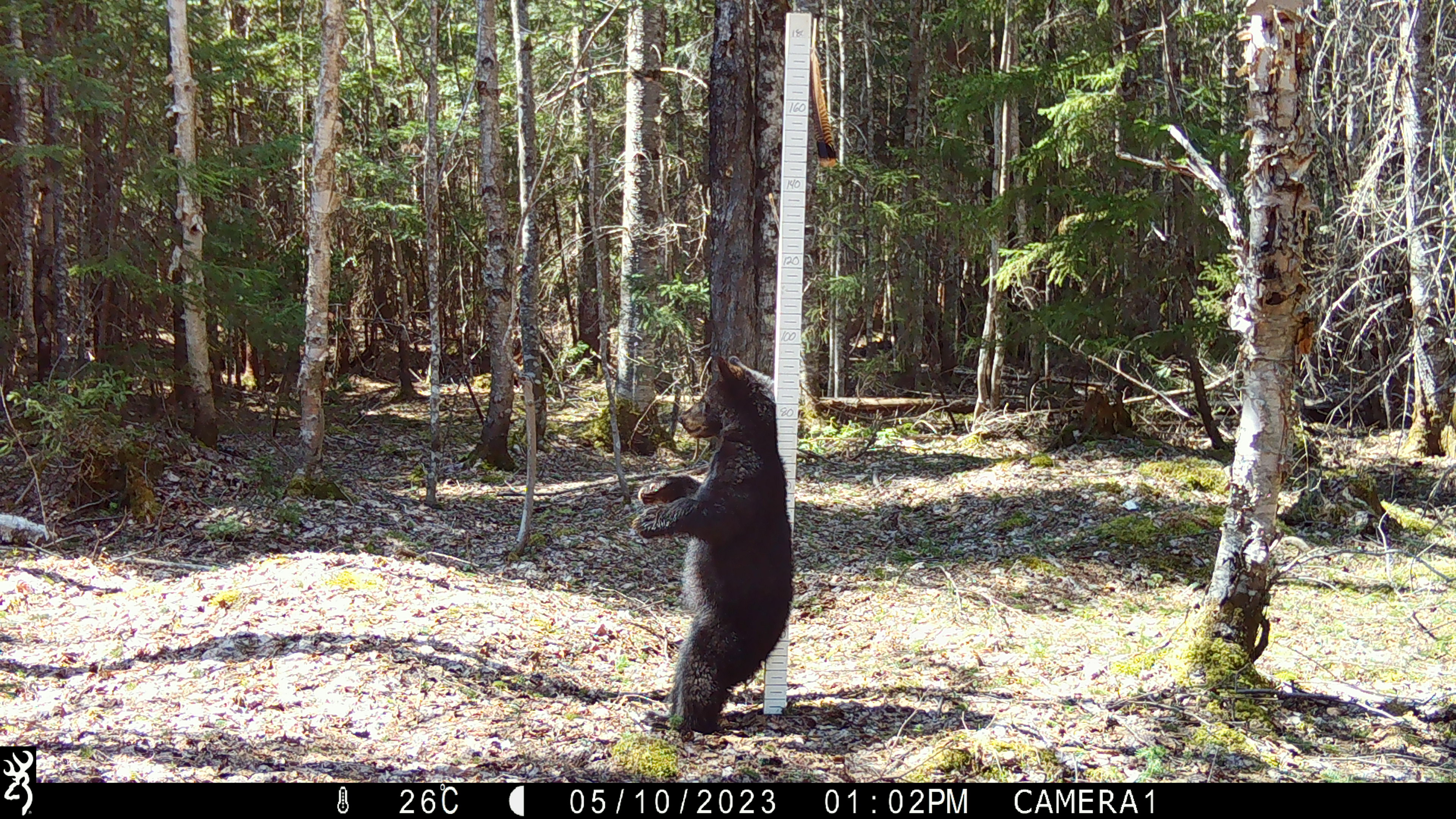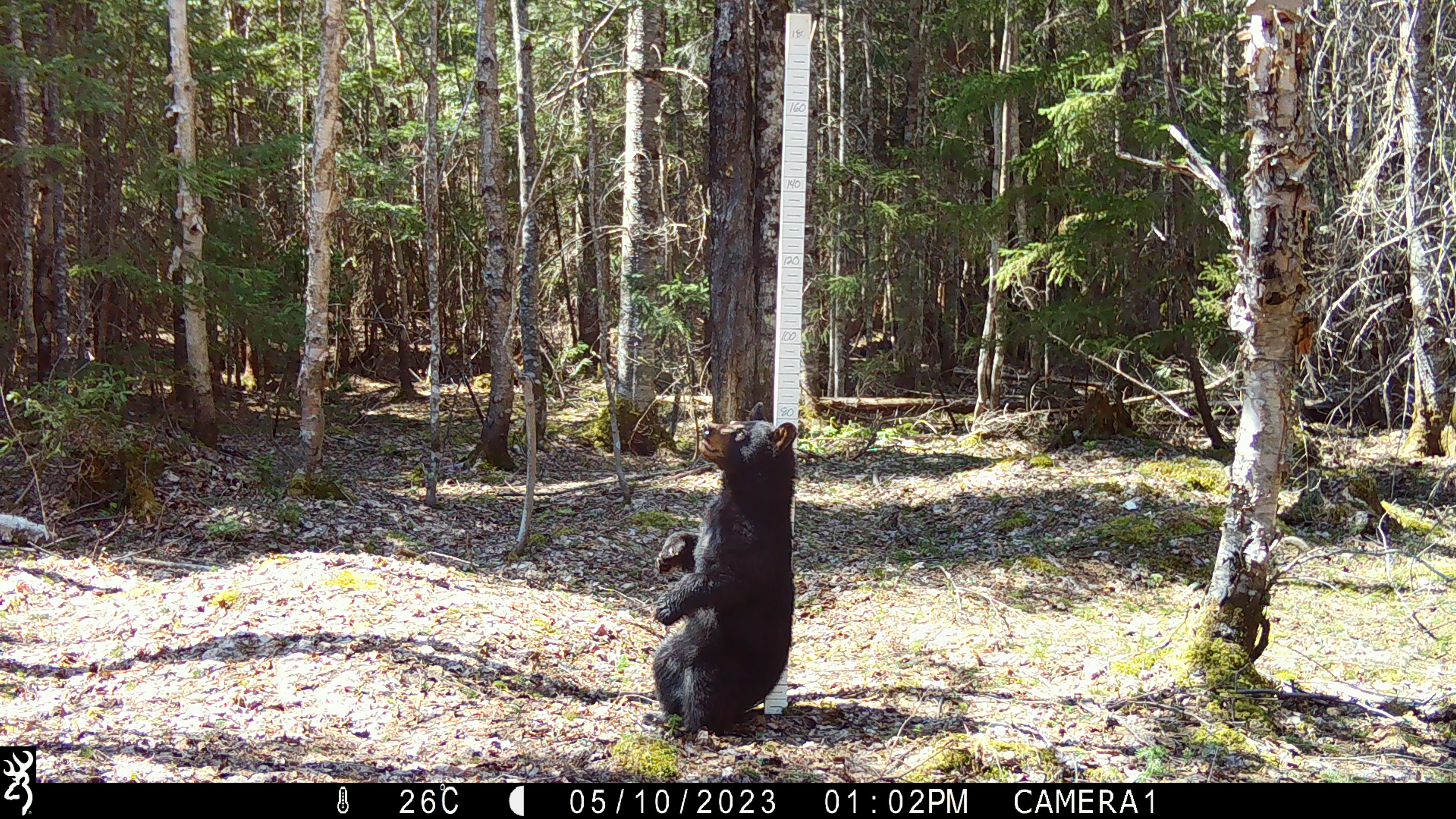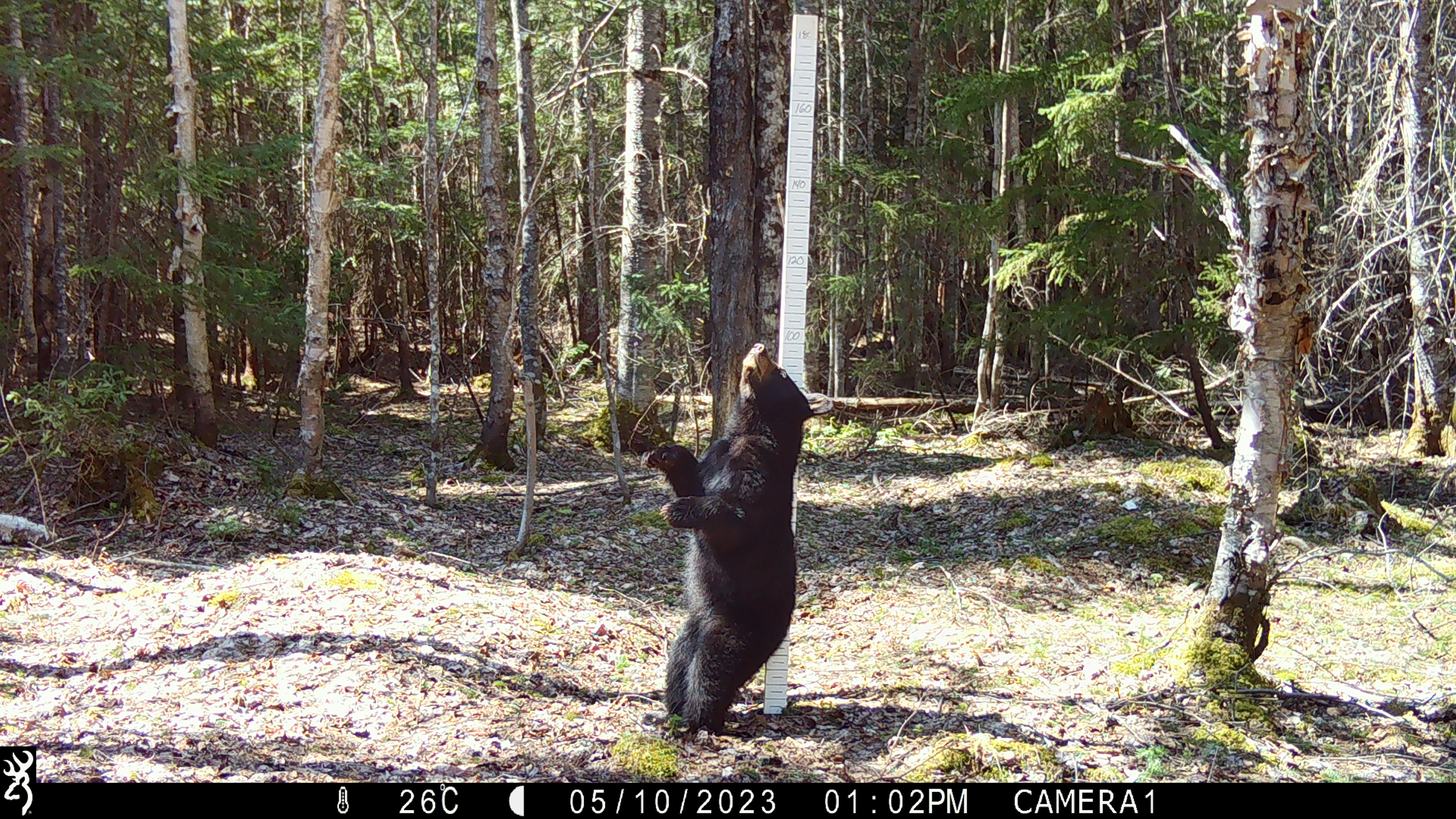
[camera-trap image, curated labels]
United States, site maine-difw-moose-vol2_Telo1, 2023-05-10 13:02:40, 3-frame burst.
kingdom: Animalia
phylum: Chordata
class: Mammalia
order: Carnivora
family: Ursidae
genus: Ursus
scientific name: Ursus americanus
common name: black bear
Black bear (Ursus americanus).